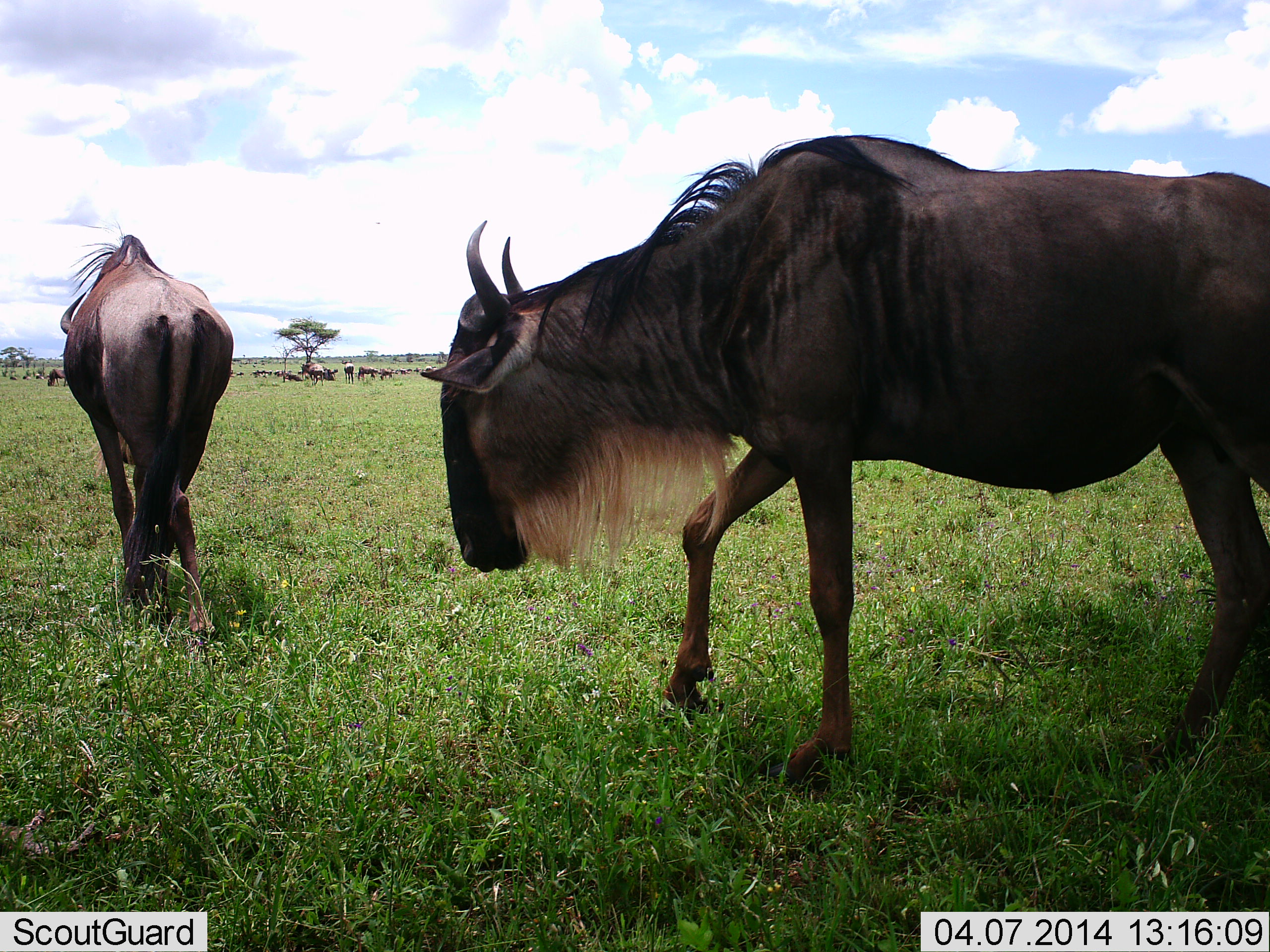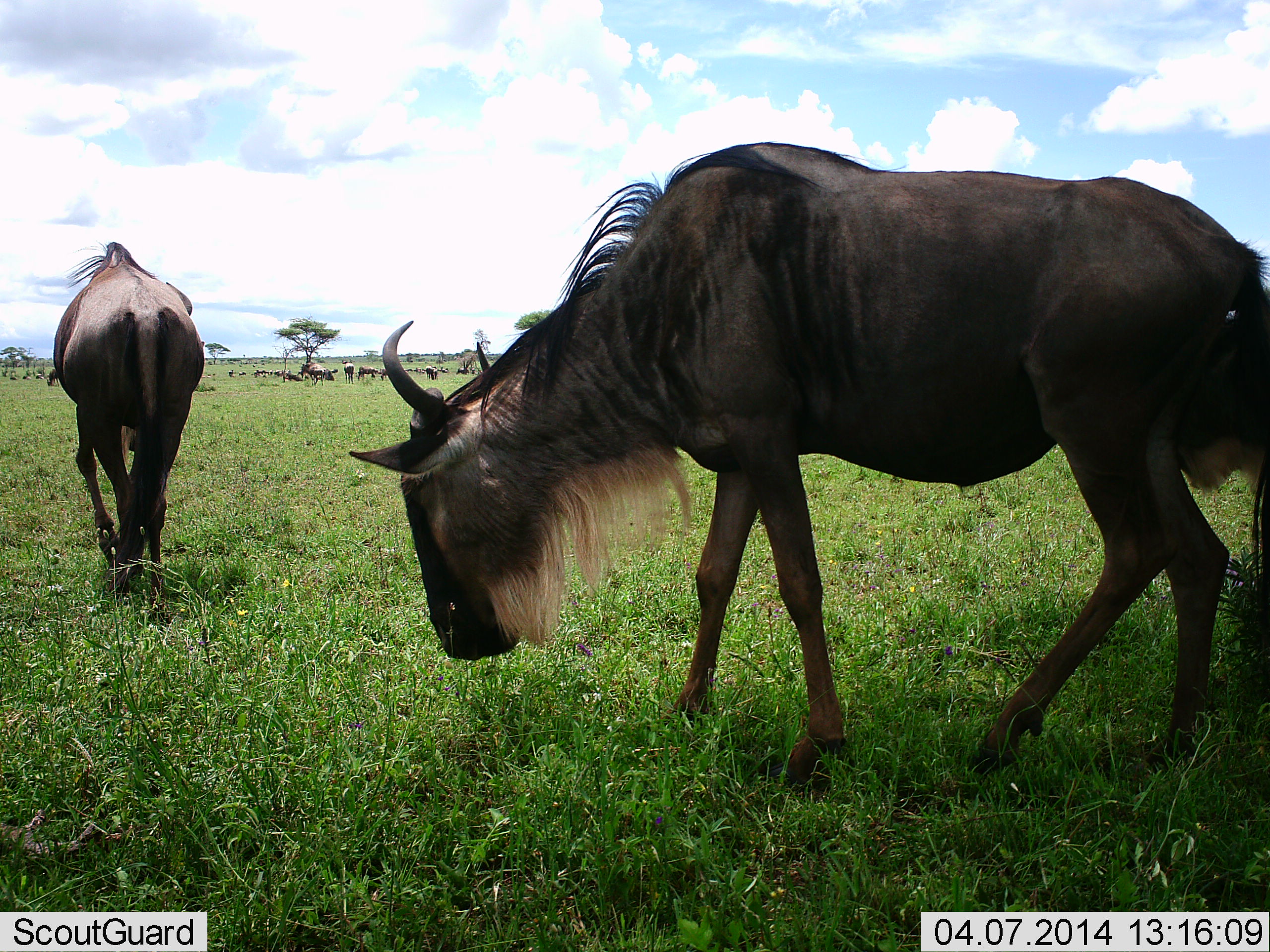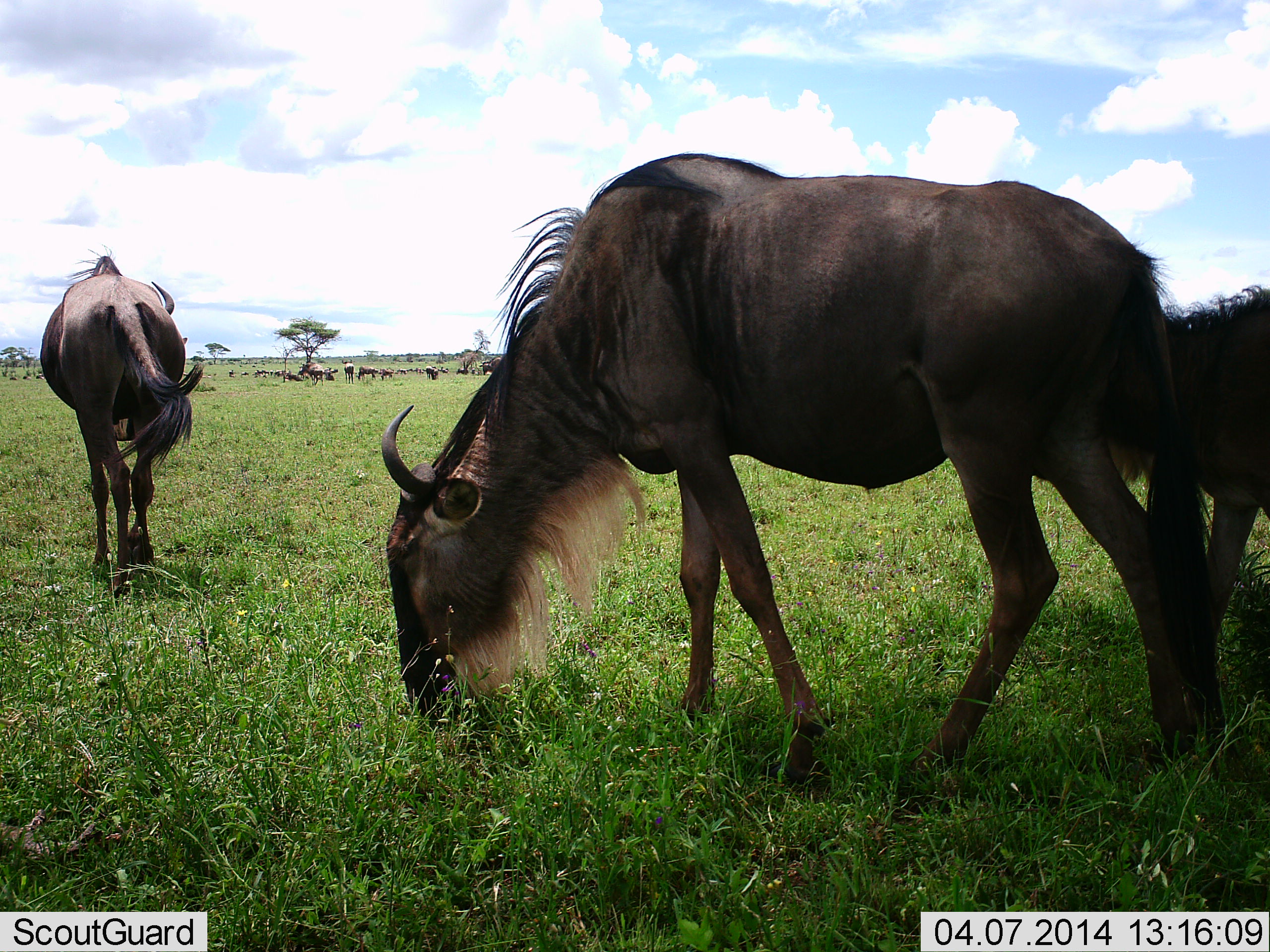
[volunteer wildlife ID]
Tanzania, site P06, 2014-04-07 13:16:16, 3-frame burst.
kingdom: Animalia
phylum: Chordata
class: Mammalia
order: Artiodactyla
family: Bovidae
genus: Connochaetes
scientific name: Connochaetes taurinus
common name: blue wildebeest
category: wildebeest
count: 3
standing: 50%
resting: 20%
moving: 80%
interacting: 10%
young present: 0%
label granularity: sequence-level